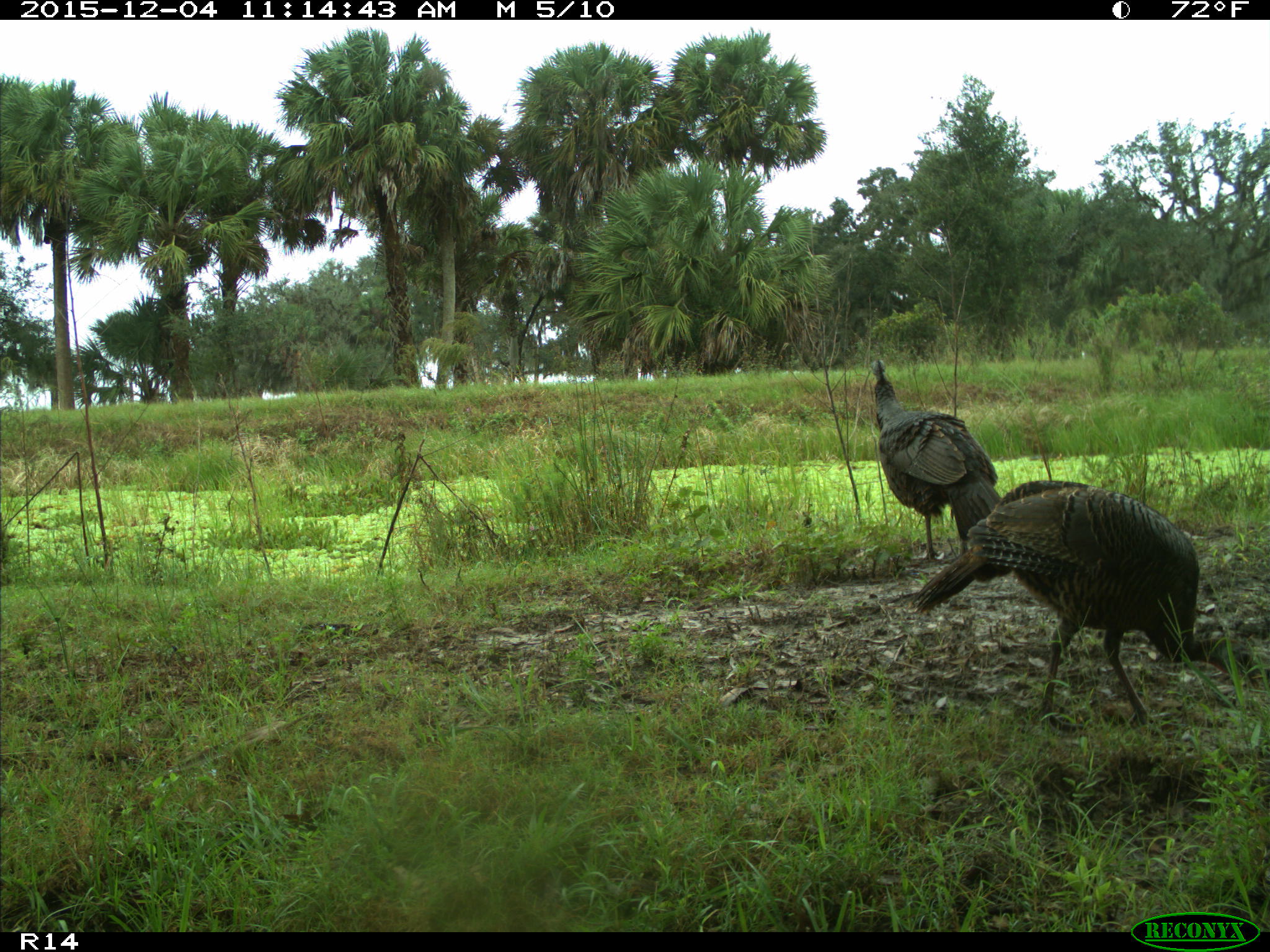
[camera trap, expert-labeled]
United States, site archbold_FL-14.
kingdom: Animalia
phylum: Chordata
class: Aves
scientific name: Aves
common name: birds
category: unidentified bird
Unidentified bird (birds) (Aves).